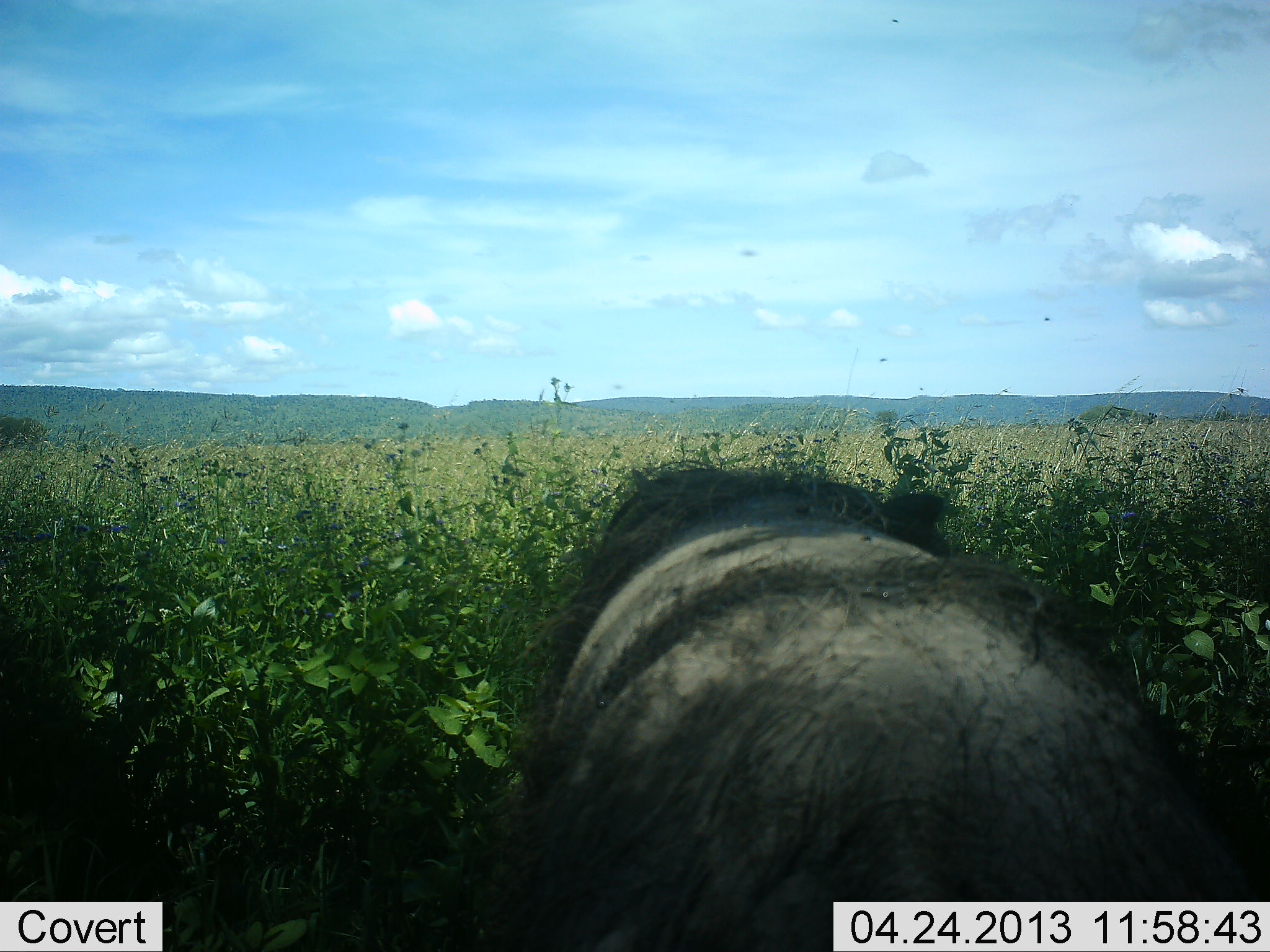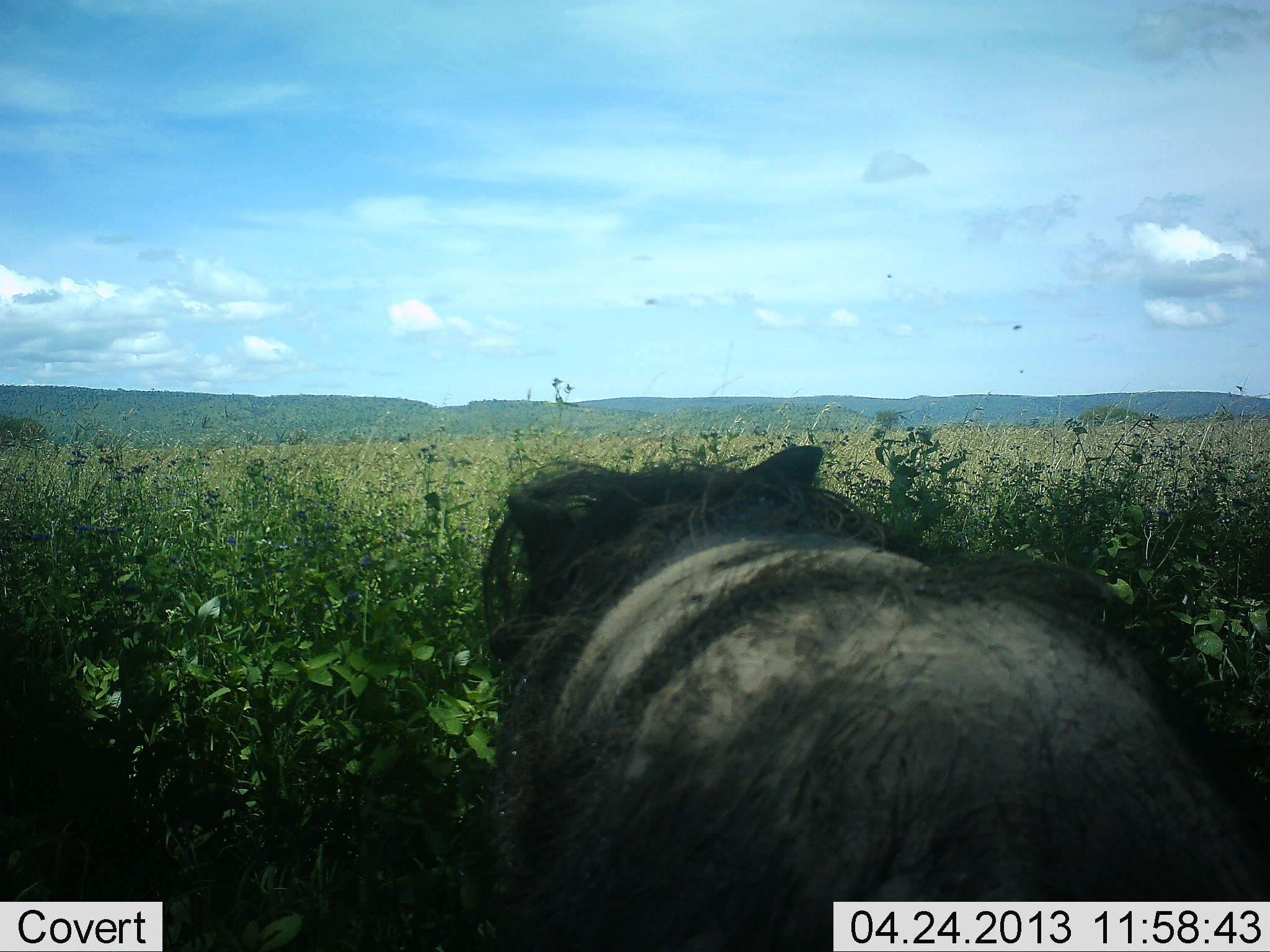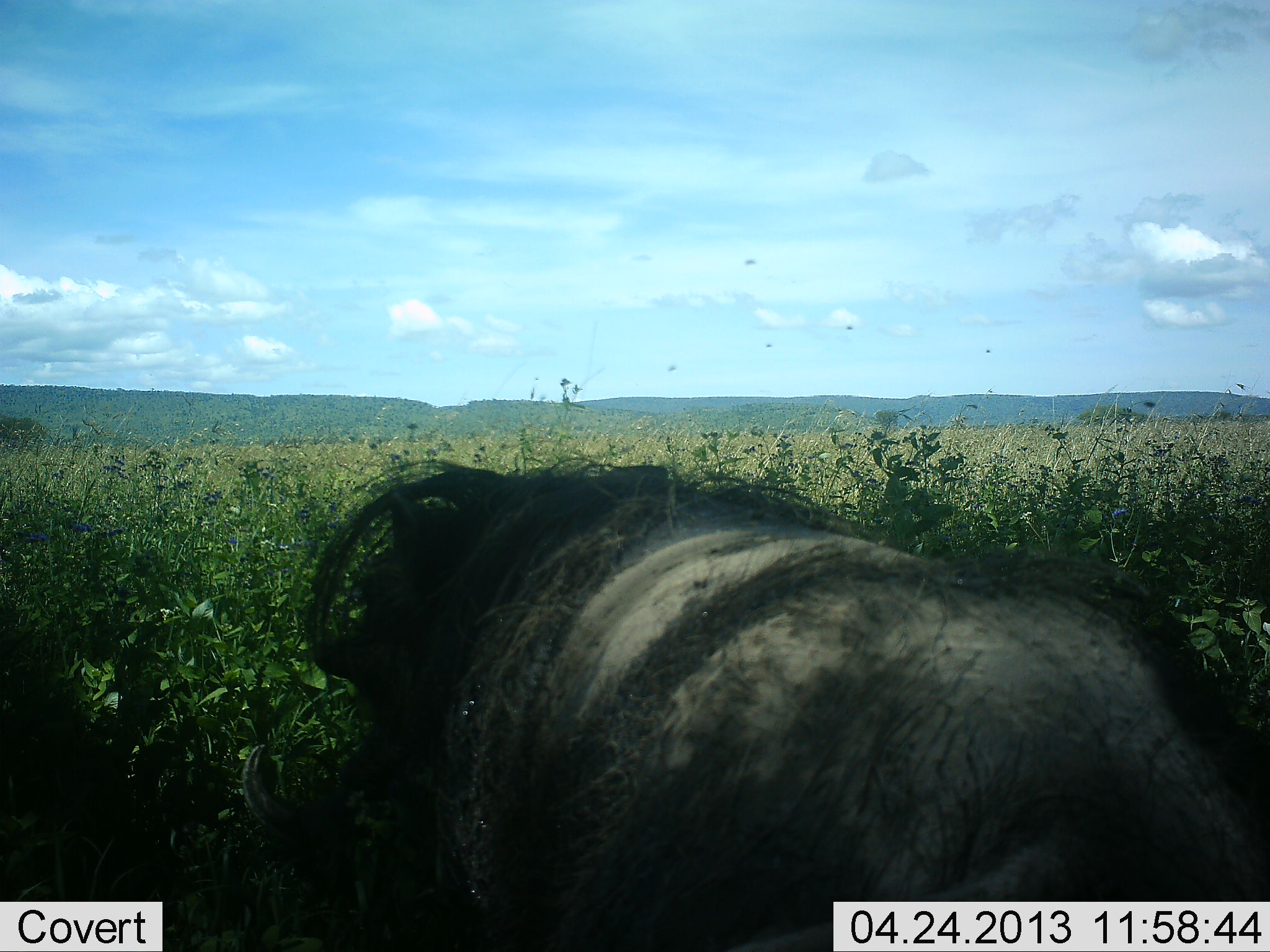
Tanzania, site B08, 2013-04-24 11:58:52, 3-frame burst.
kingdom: Animalia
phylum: Chordata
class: Mammalia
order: Artiodactyla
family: Suidae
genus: Phacochoerus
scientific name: Phacochoerus africanus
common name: warthog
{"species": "warthog (Phacochoerus africanus)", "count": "1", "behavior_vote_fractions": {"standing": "64%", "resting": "0%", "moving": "23%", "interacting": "0%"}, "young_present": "0%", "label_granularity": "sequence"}